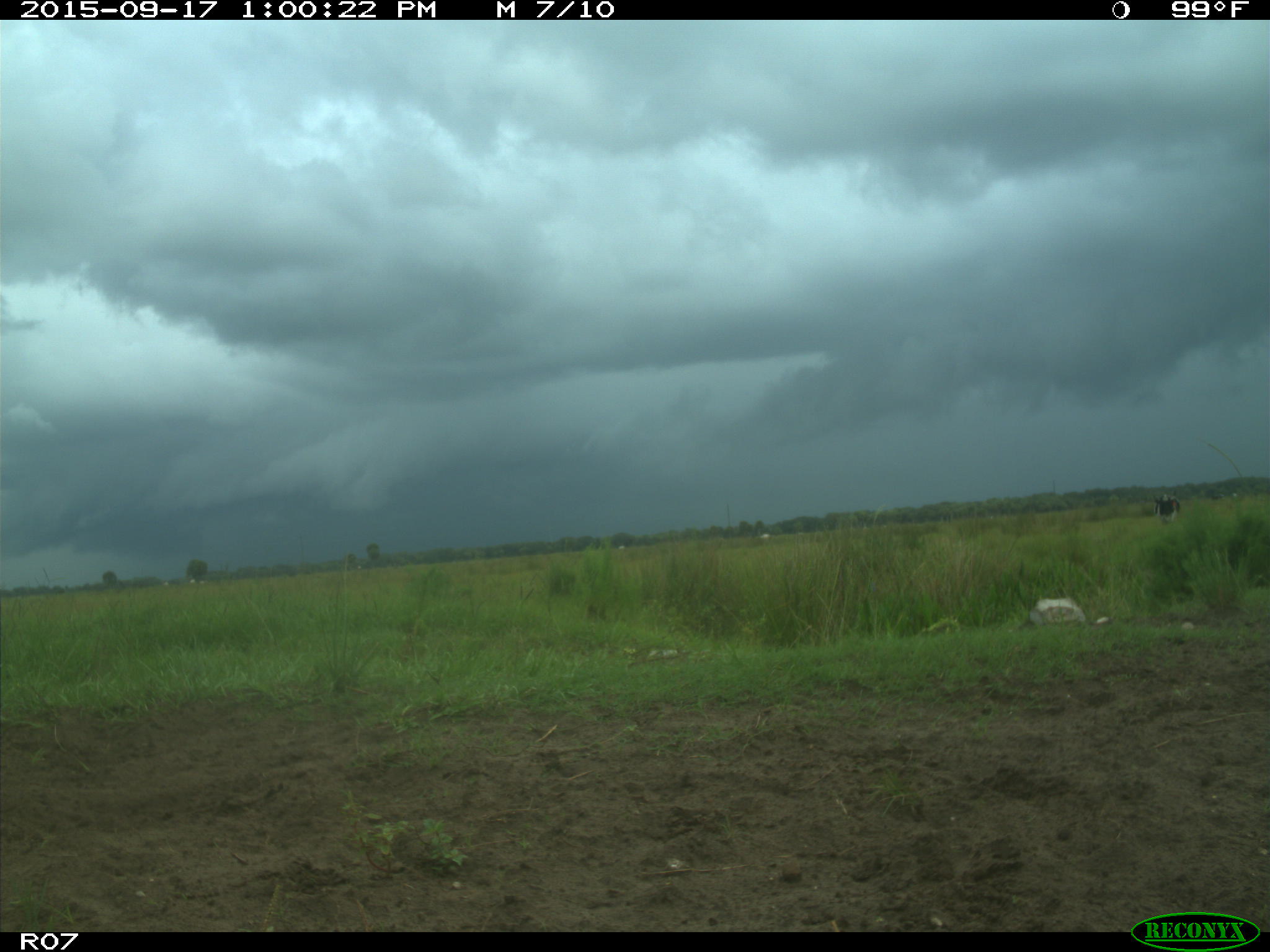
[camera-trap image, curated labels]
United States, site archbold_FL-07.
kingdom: Animalia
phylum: Chordata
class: Mammalia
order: Artiodactyla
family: Bovidae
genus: Bos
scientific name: Bos taurus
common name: domestic cow